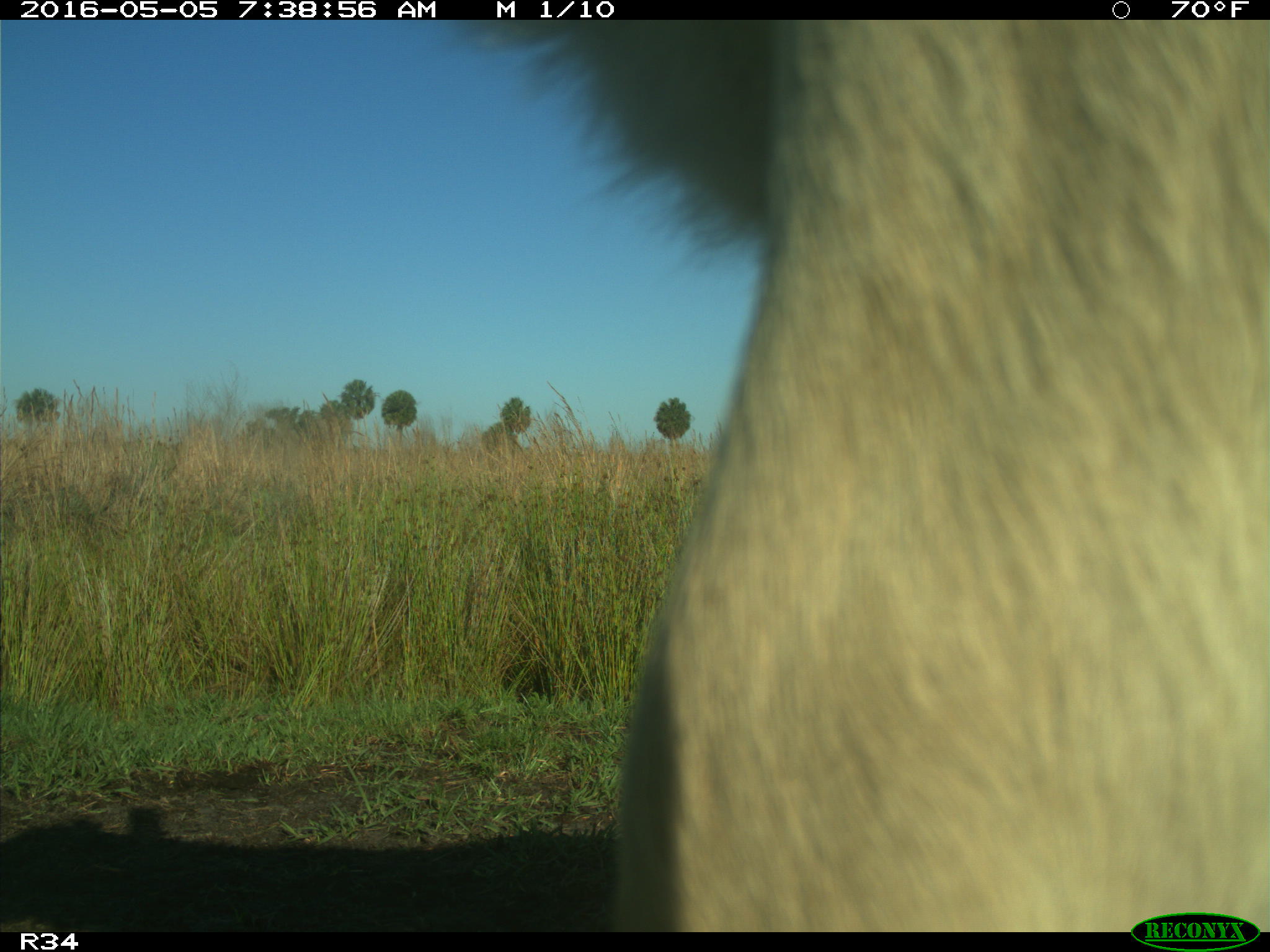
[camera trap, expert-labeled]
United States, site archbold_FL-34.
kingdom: Animalia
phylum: Chordata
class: Mammalia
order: Artiodactyla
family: Bovidae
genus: Bos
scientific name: Bos taurus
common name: domestic cow